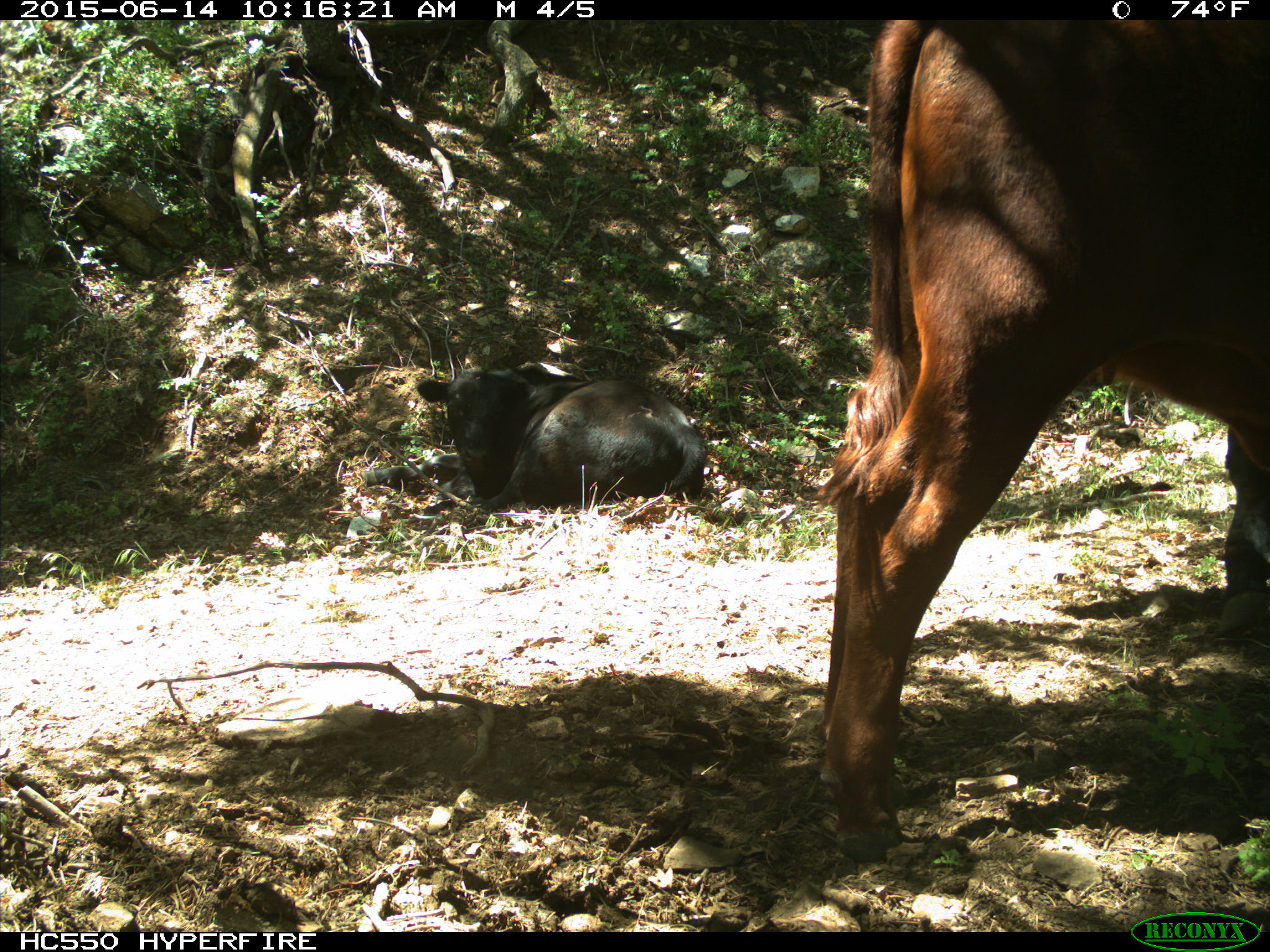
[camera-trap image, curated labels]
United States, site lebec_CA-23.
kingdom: Animalia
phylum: Chordata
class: Mammalia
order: Artiodactyla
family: Bovidae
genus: Bos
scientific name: Bos taurus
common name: domestic cow